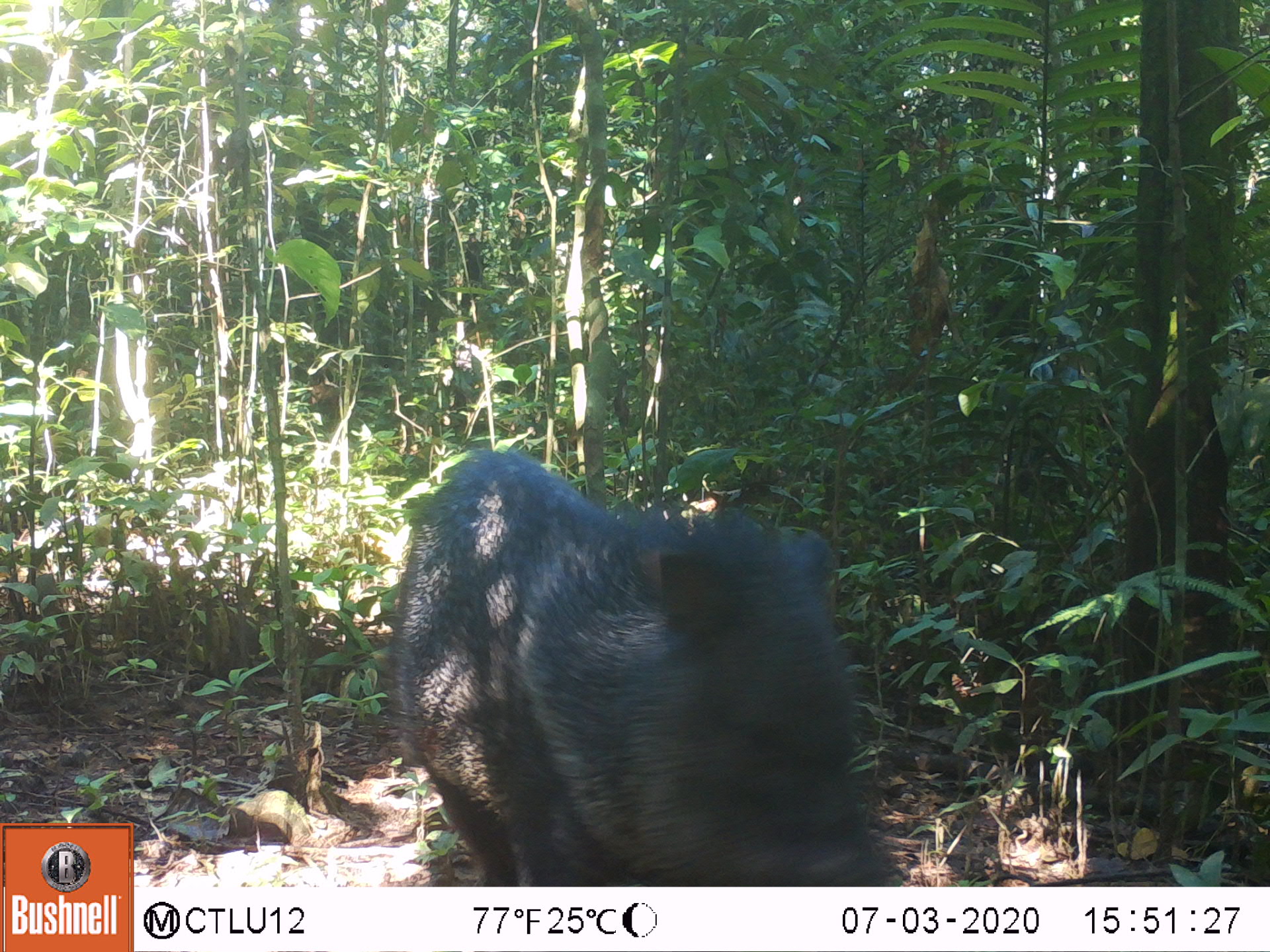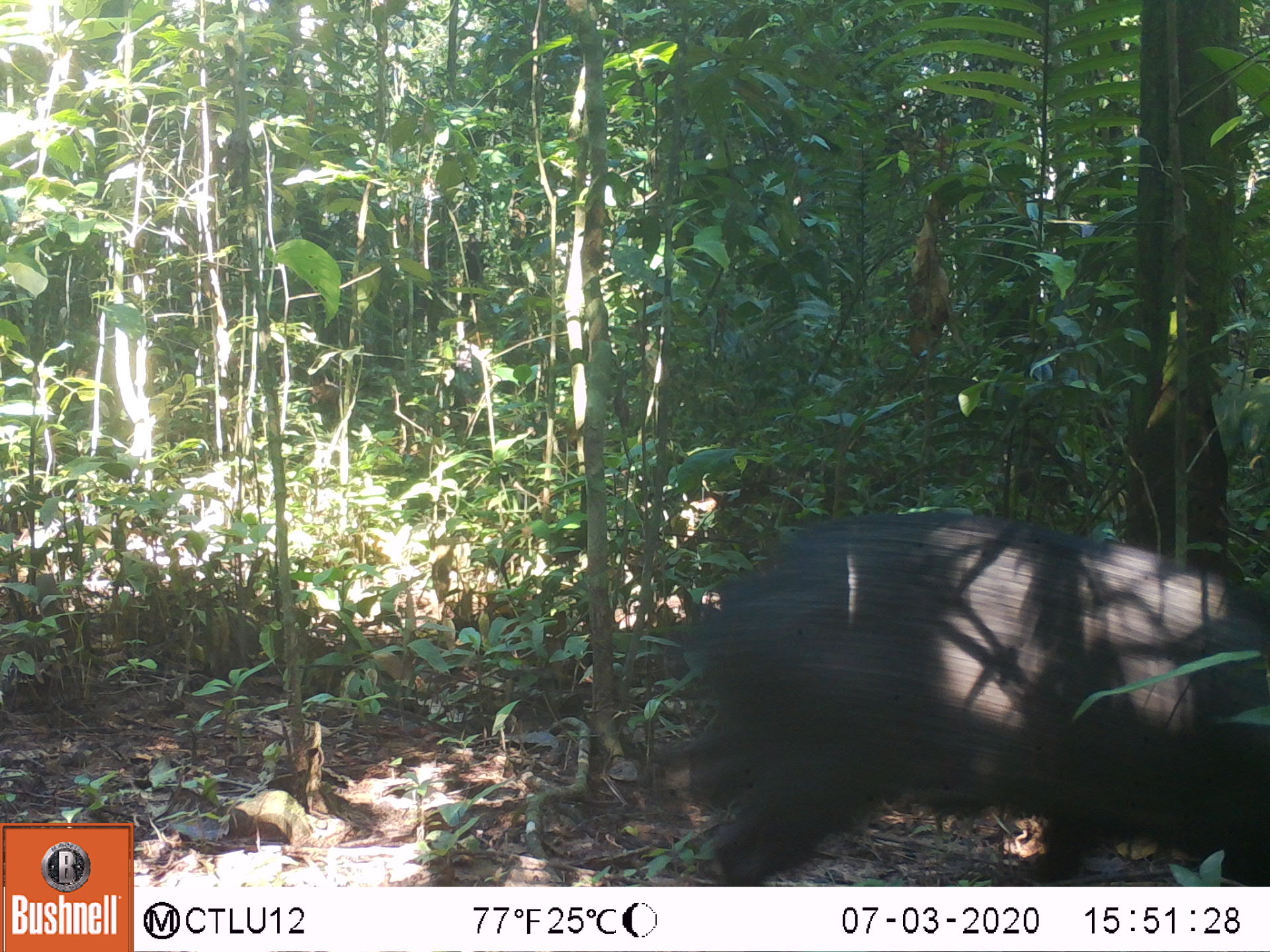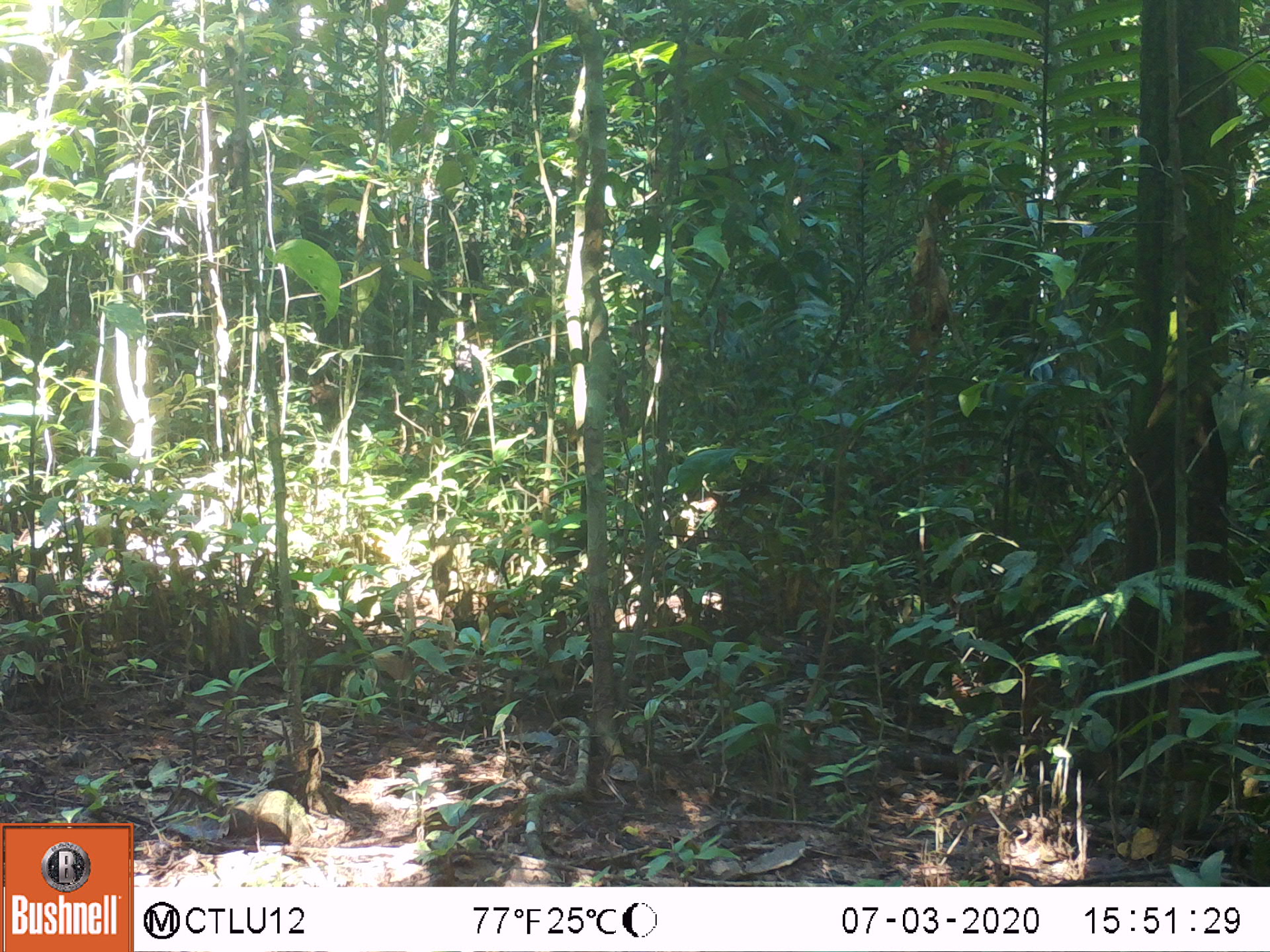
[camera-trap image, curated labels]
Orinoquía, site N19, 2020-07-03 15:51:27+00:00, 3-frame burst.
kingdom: Animalia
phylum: Chordata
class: Mammalia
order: Artiodactyla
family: Tayassuidae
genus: Pecari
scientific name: Pecari tajacu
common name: collared peccary